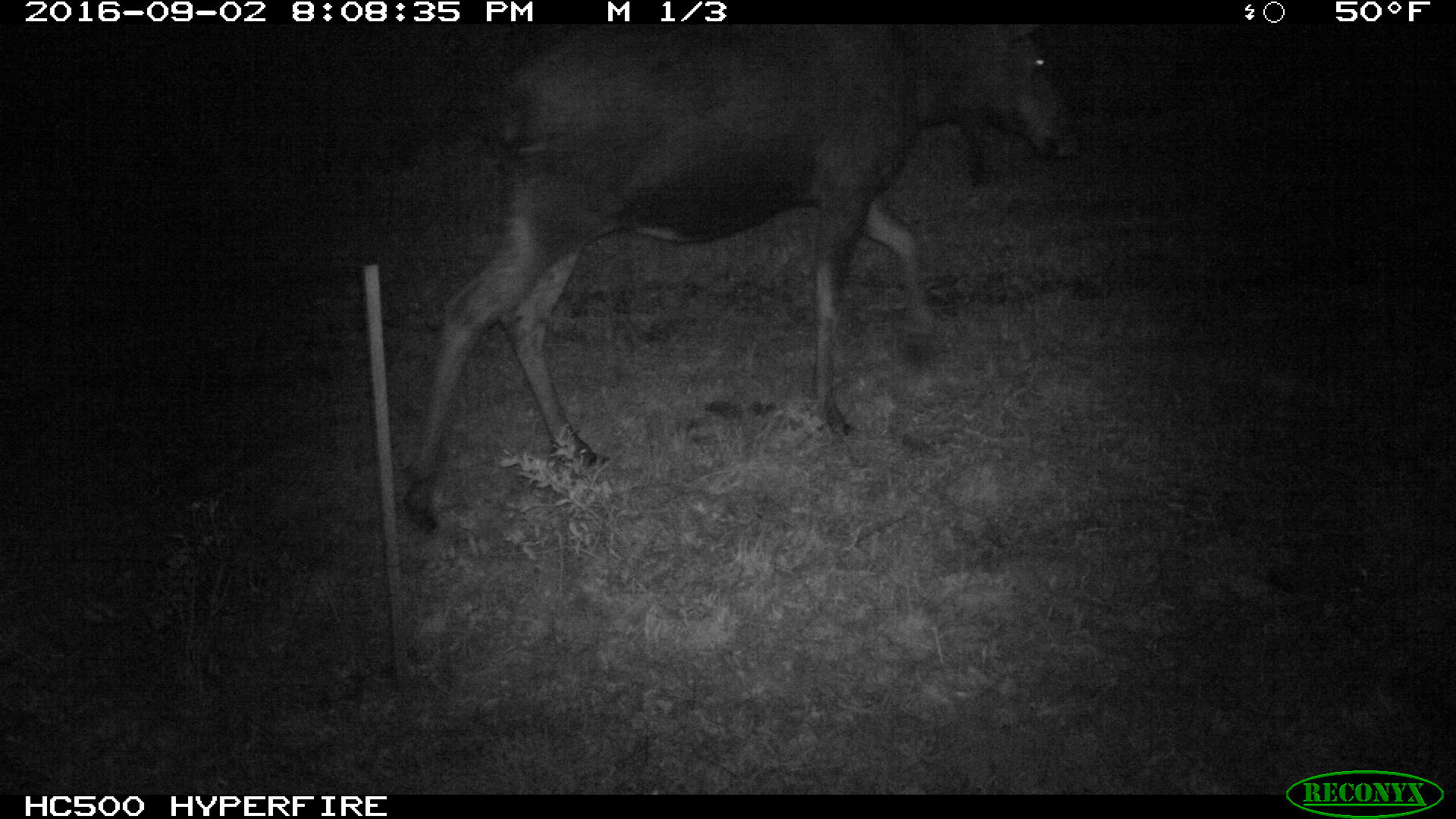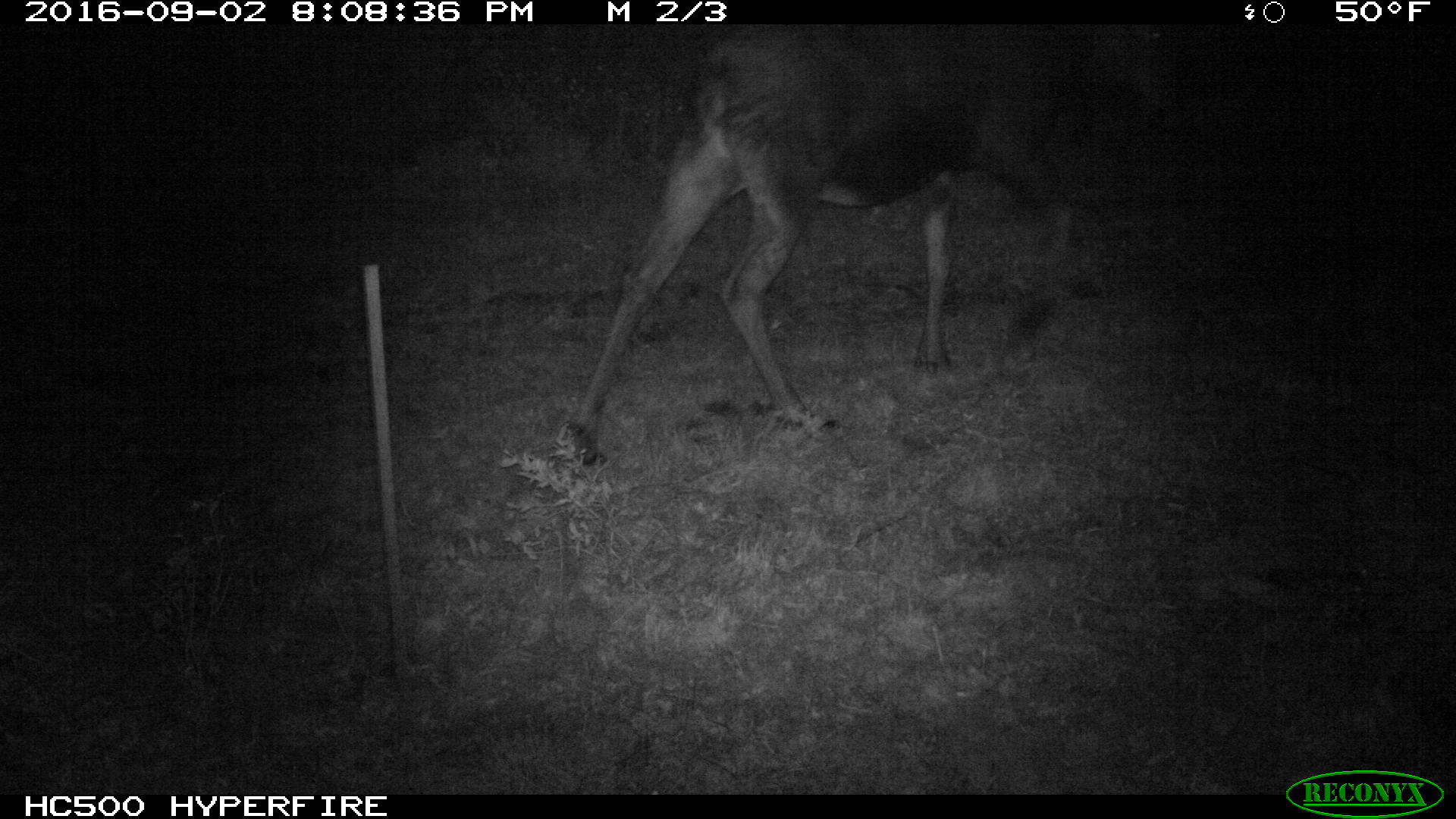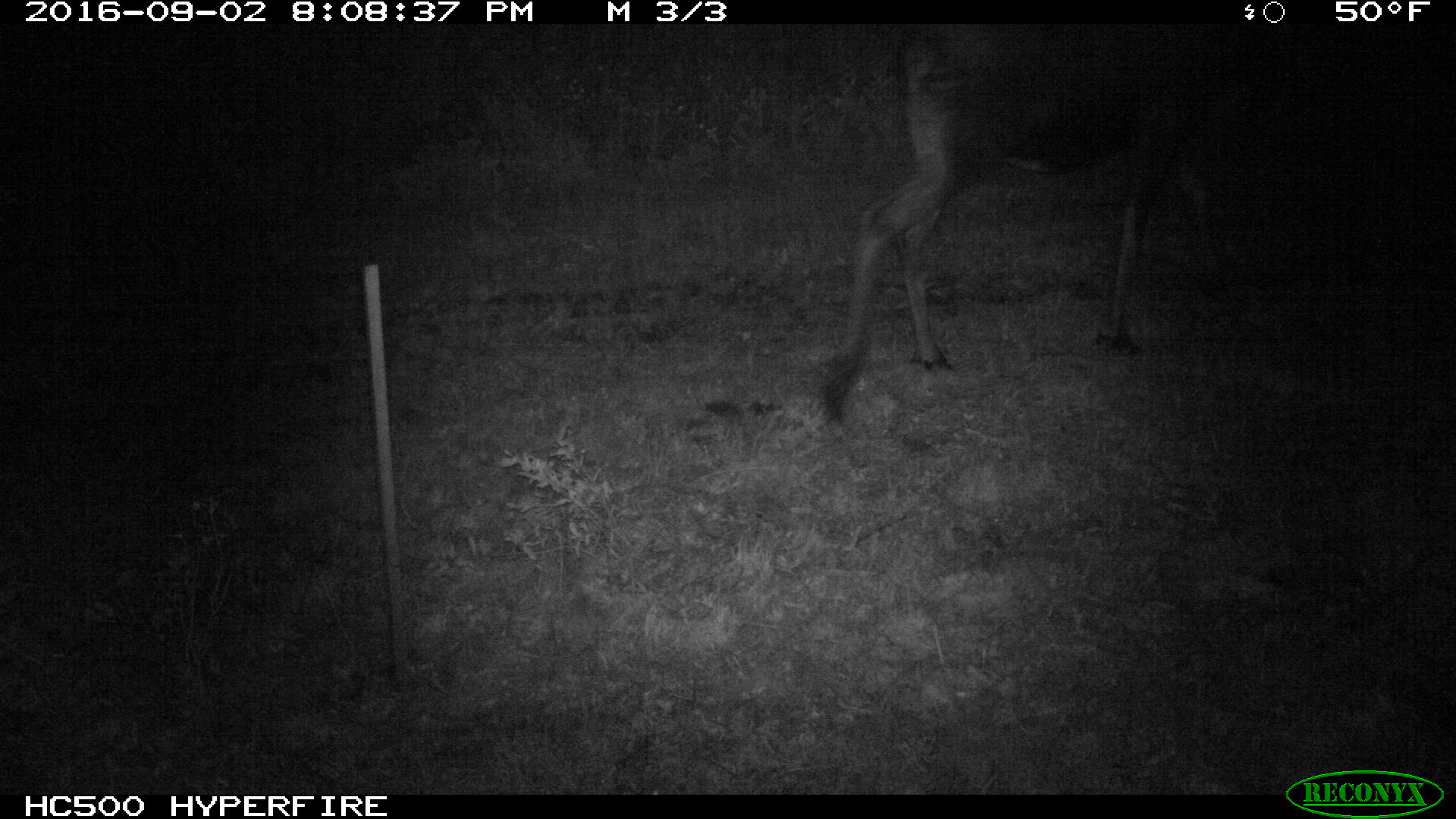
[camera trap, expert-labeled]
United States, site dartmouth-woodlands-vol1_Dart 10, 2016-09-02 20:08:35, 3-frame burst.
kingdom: Animalia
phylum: Chordata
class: Mammalia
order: Artiodactyla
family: Cervidae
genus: Alces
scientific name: Alces alces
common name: moose